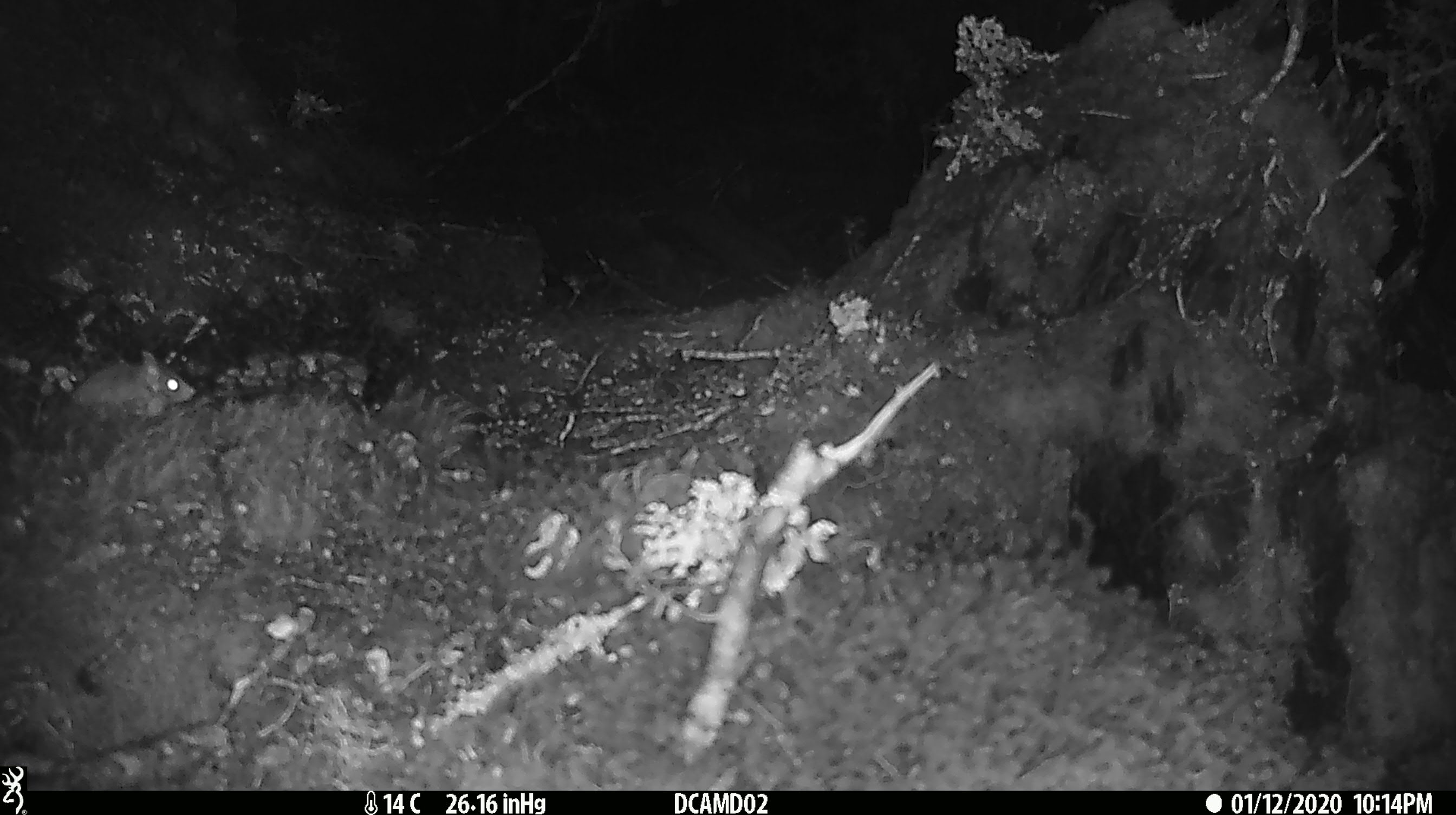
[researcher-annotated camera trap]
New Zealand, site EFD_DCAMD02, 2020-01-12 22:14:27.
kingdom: Animalia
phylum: Chordata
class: Mammalia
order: Rodentia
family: Muridae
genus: Mus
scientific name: Mus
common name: mouse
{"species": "mouse (Mus)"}